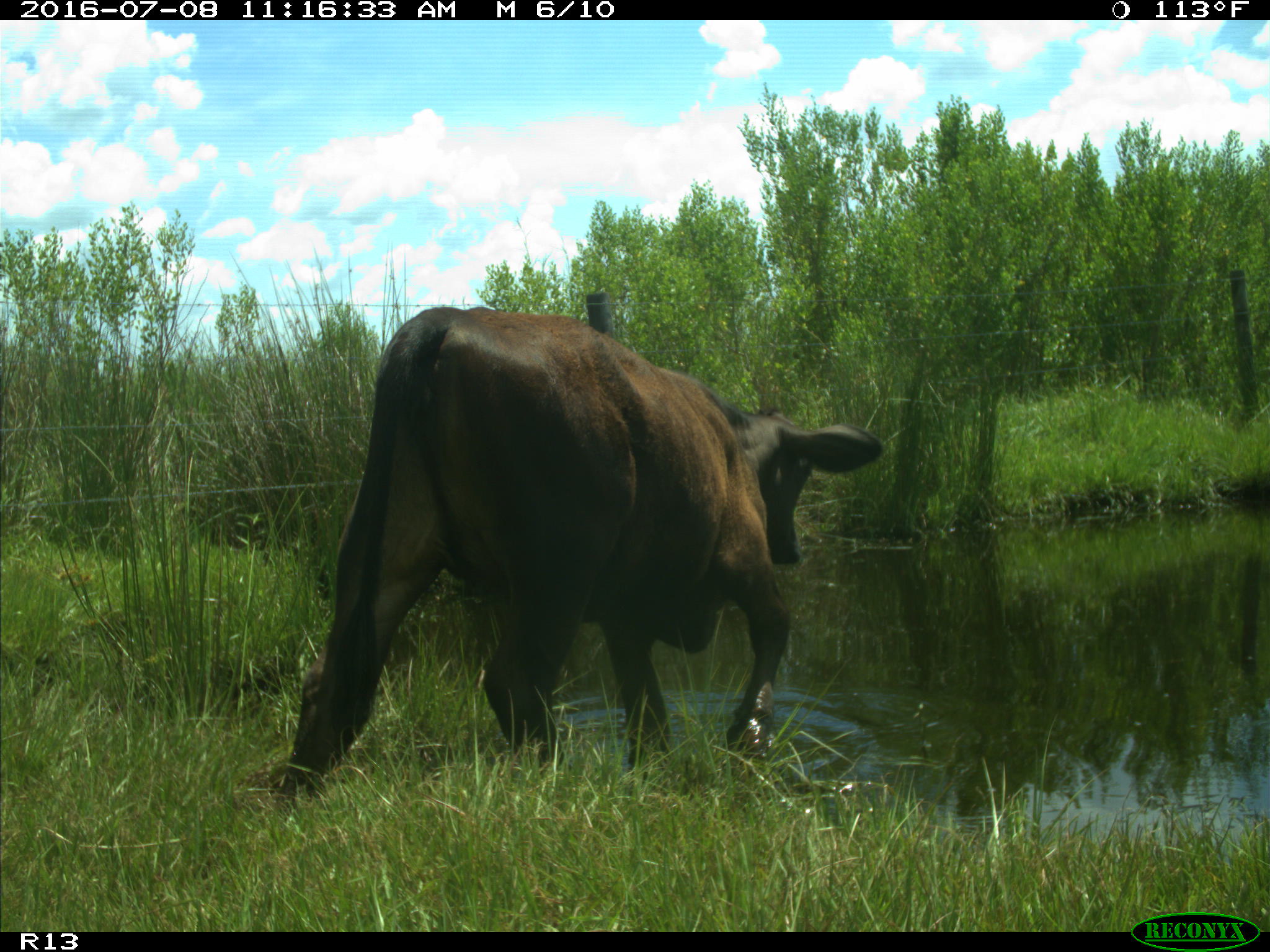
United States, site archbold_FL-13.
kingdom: Animalia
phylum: Chordata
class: Mammalia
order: Artiodactyla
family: Bovidae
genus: Bos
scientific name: Bos taurus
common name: domestic cow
Bos taurus (domestic cow).